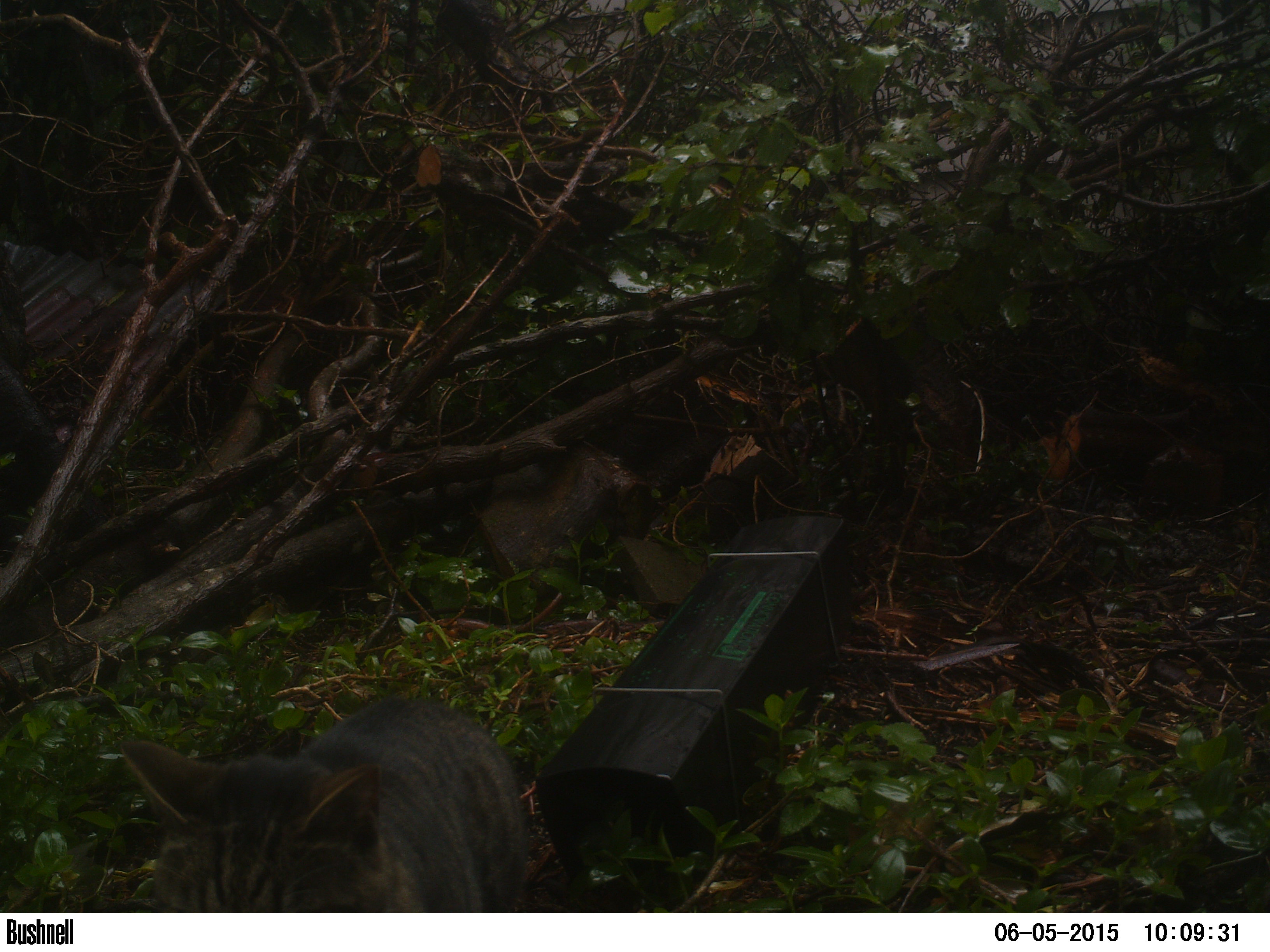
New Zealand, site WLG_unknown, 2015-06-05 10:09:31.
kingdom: Animalia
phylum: Chordata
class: Mammalia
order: Carnivora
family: Felidae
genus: Felis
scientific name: Felis catus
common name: domestic cat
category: cat